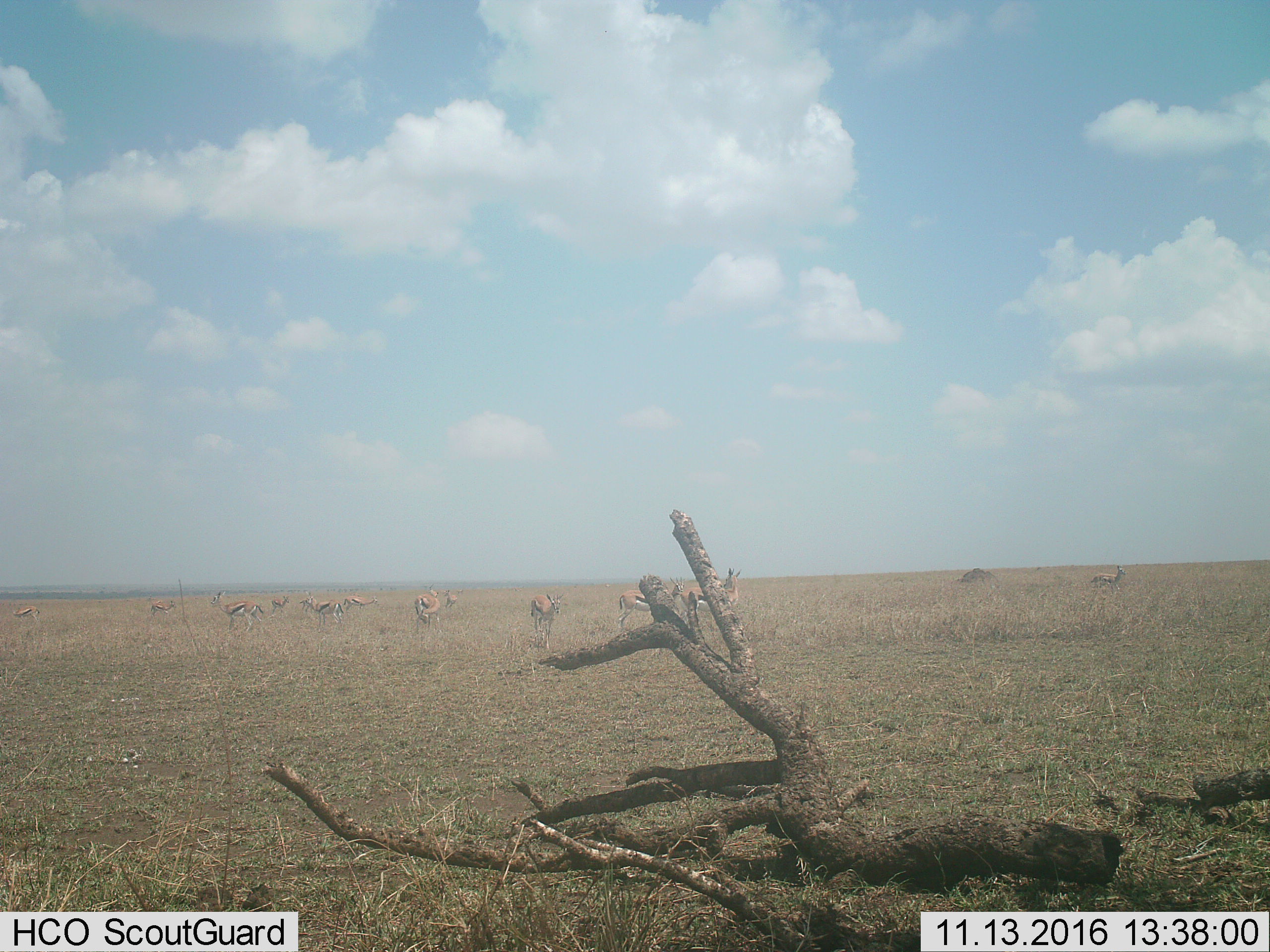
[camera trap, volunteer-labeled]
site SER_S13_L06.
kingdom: Animalia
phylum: Chordata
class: Mammalia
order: Artiodactyla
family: Bovidae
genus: Eudorcas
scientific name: Eudorcas thomsonii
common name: thomson's gazelle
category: gazellethomsons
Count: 11-50.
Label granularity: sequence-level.